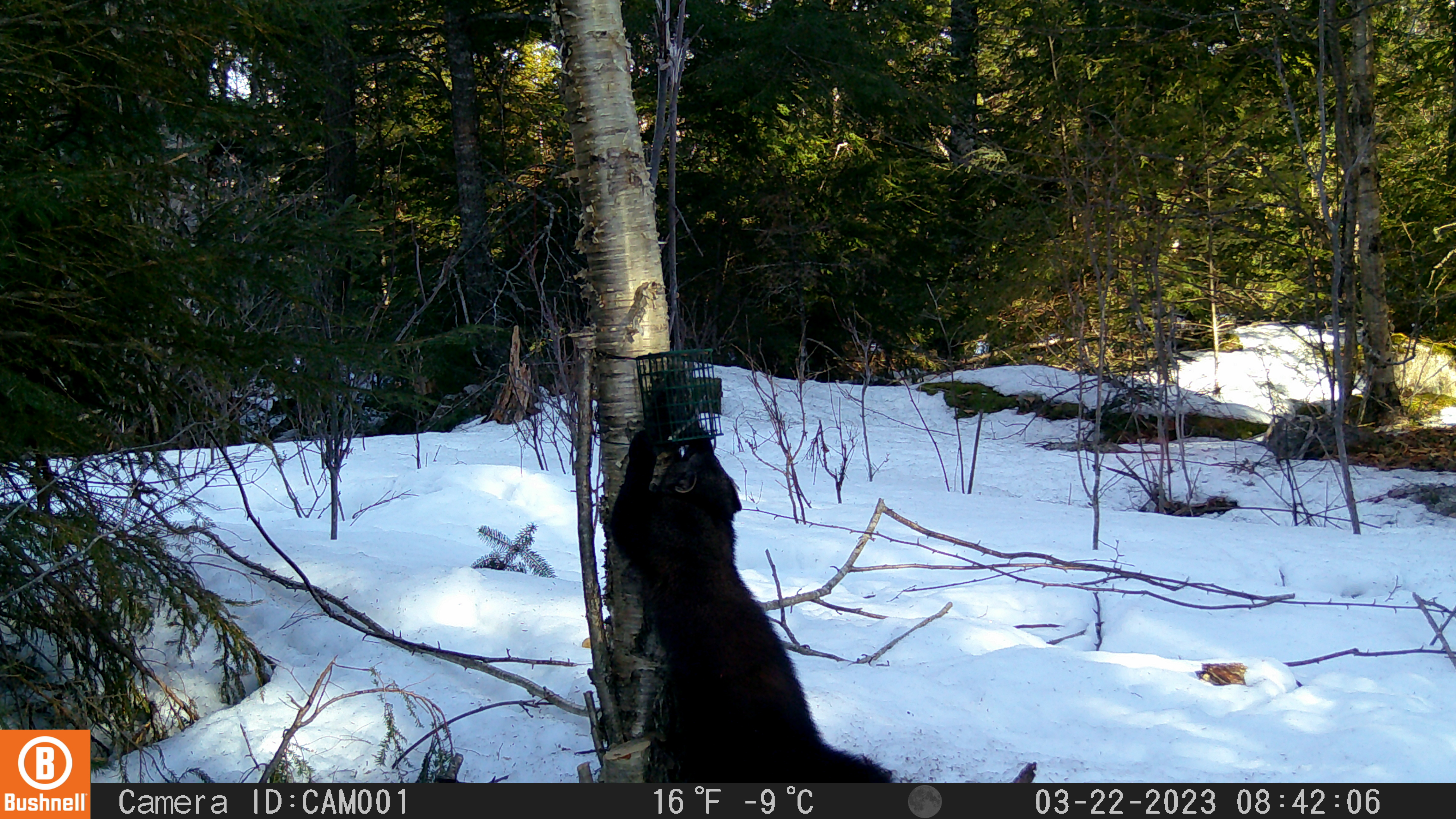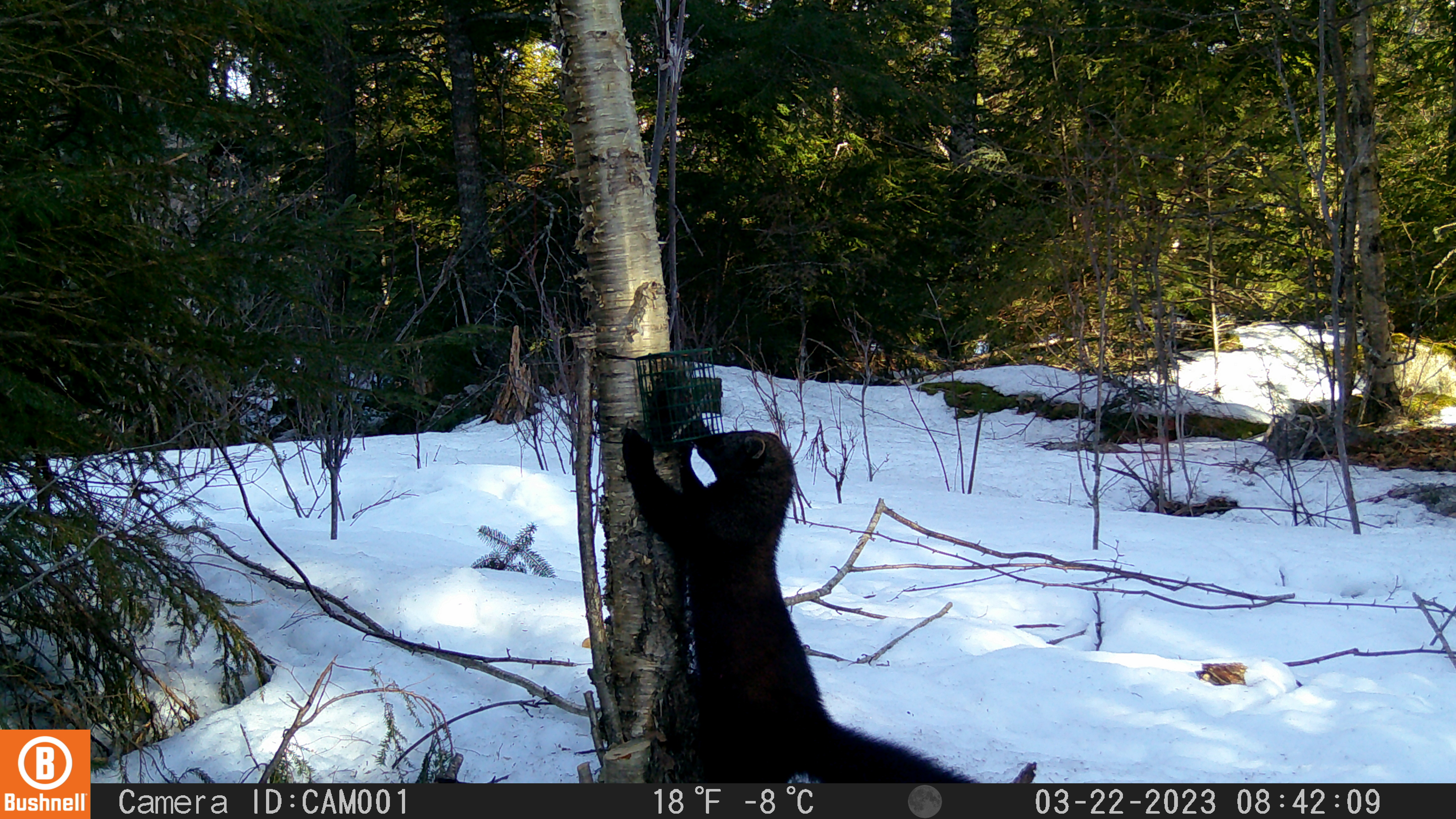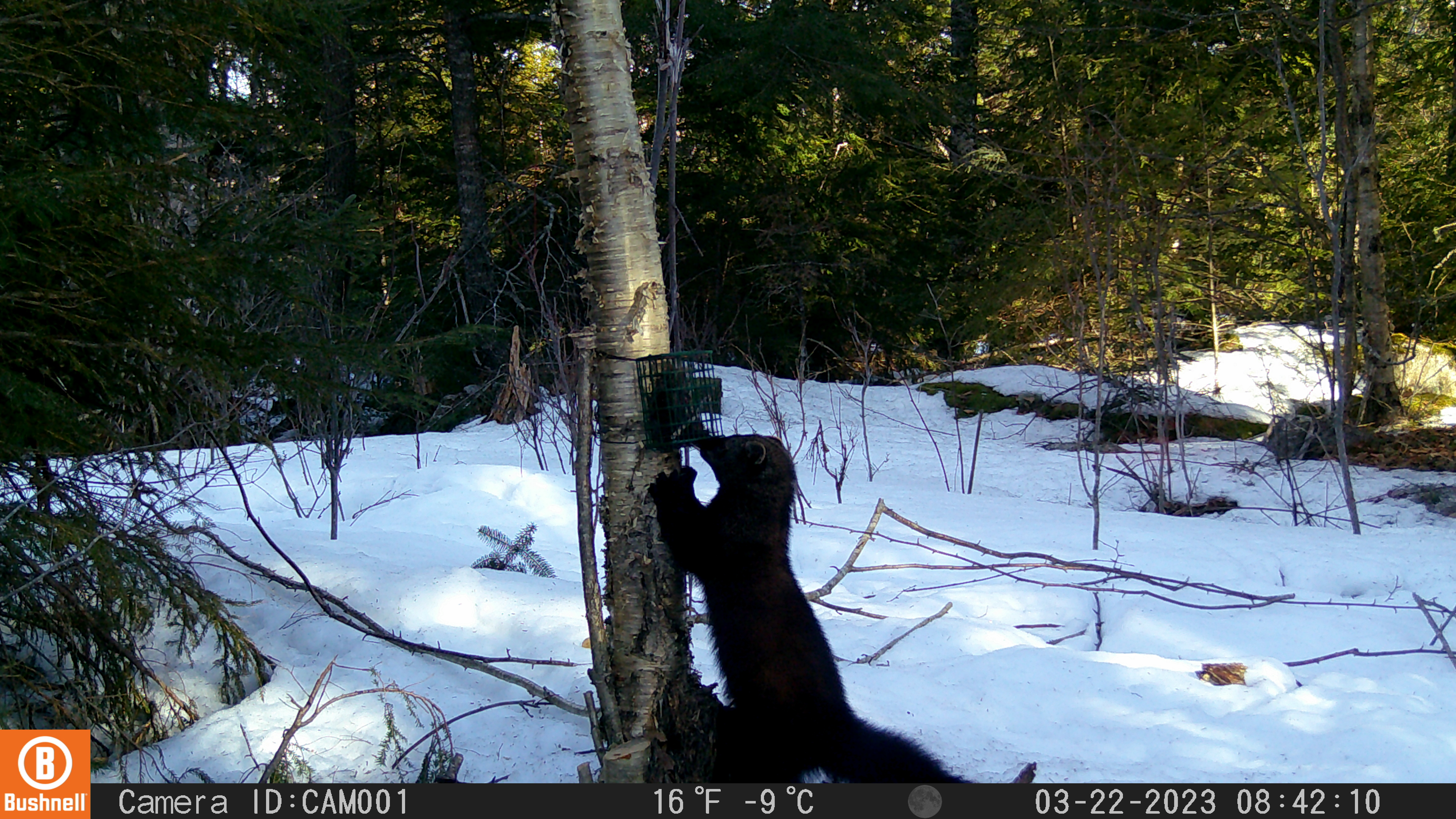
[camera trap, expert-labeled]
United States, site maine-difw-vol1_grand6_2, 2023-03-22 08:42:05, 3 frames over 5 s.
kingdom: Animalia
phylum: Chordata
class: Mammalia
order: Carnivora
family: Mustelidae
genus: Pekania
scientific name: Pekania pennanti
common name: fisher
Fisher (Pekania pennanti).